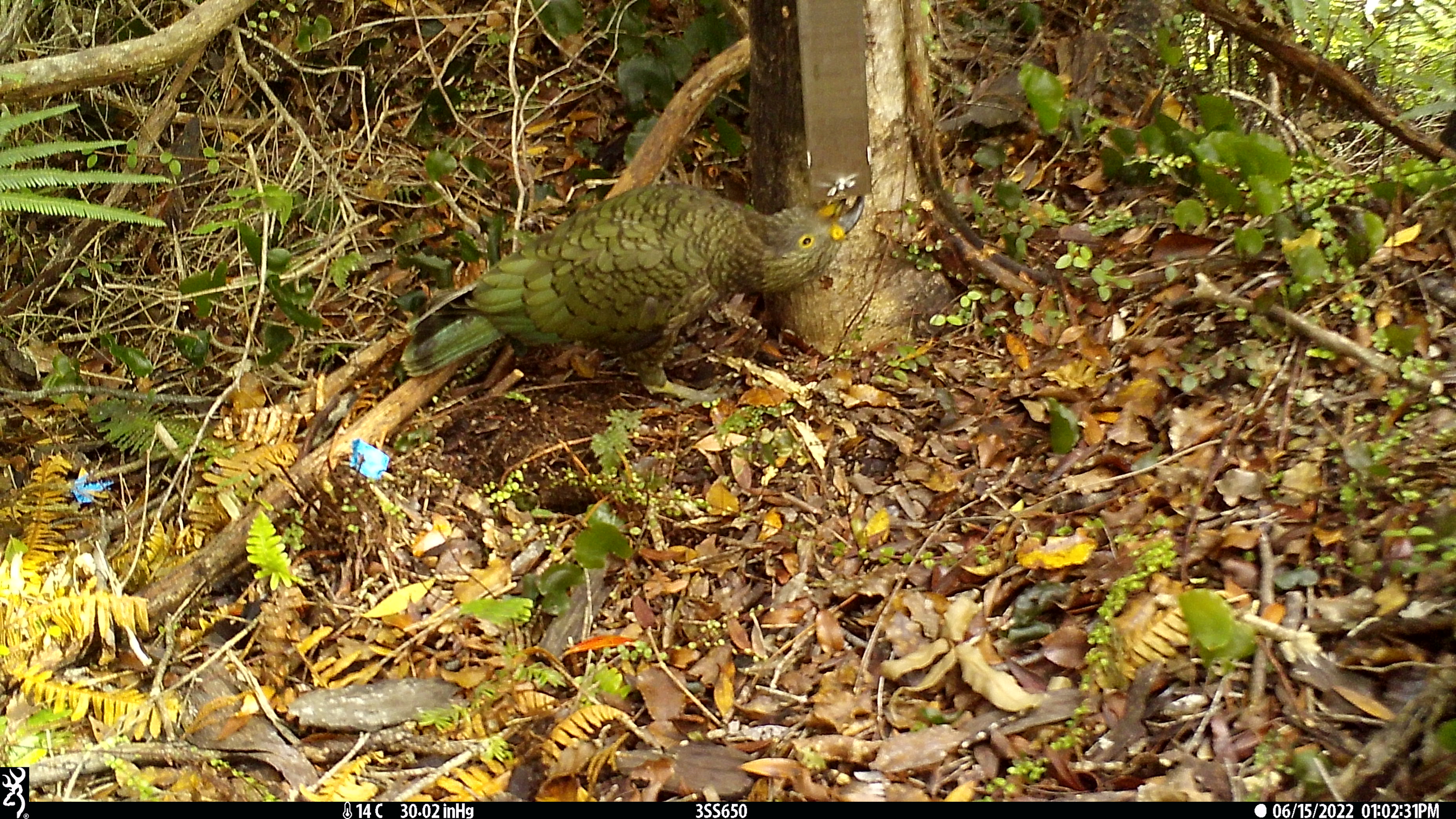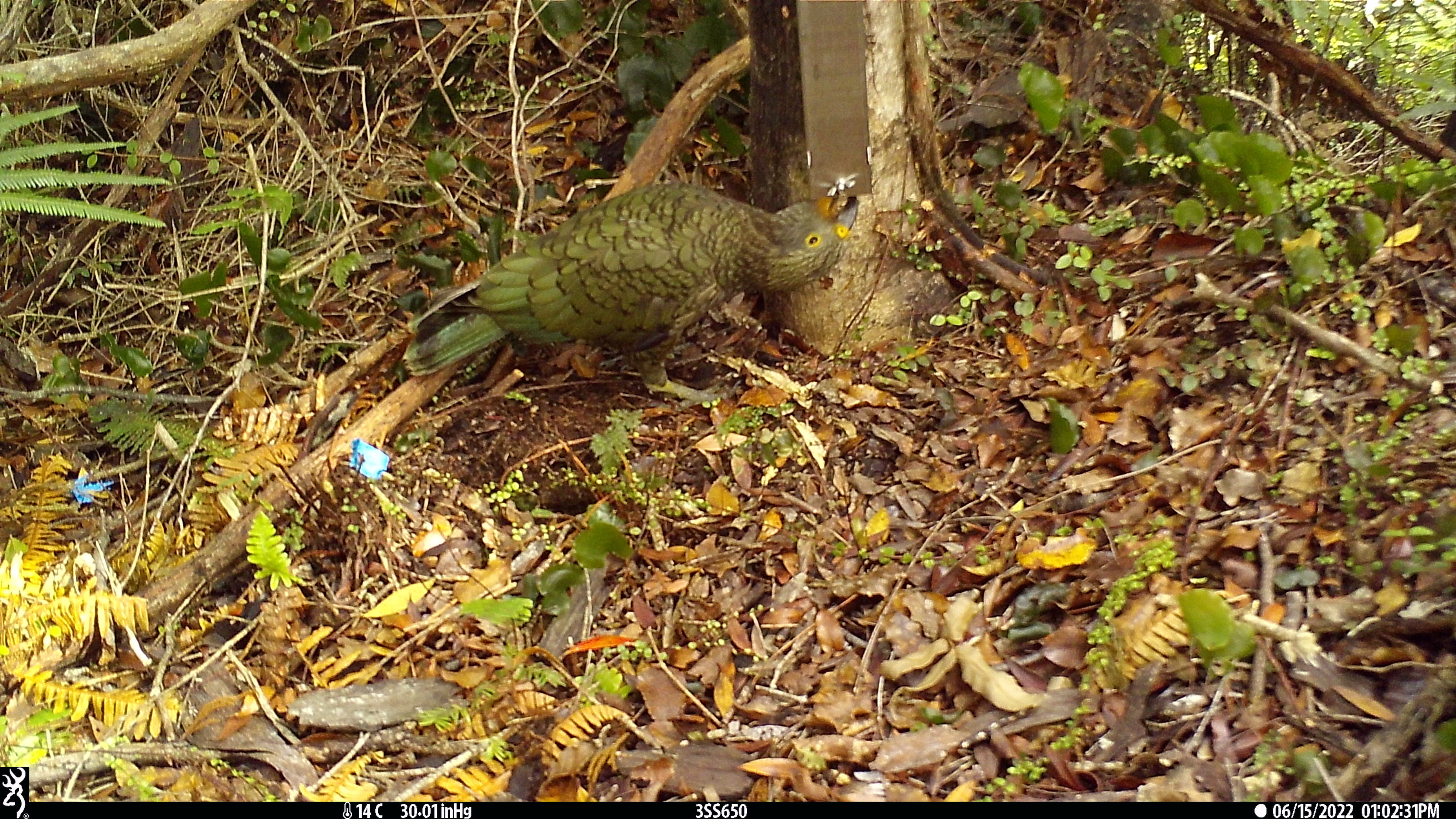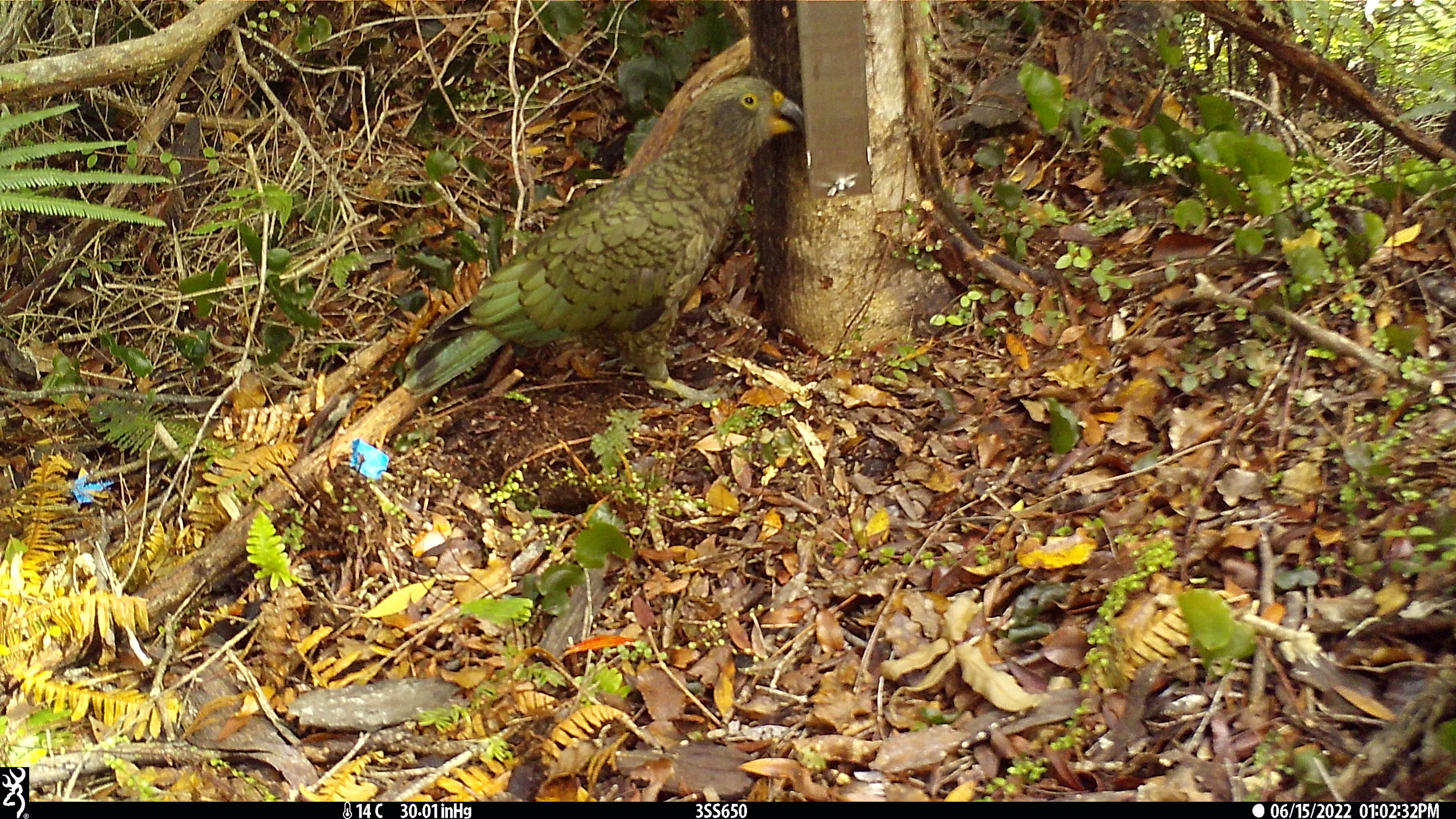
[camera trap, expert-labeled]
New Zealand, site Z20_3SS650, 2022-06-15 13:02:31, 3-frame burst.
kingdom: Animalia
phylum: Chordata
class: Aves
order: Psittaciformes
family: Strigopidae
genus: Nestor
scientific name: Nestor notabilis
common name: kea